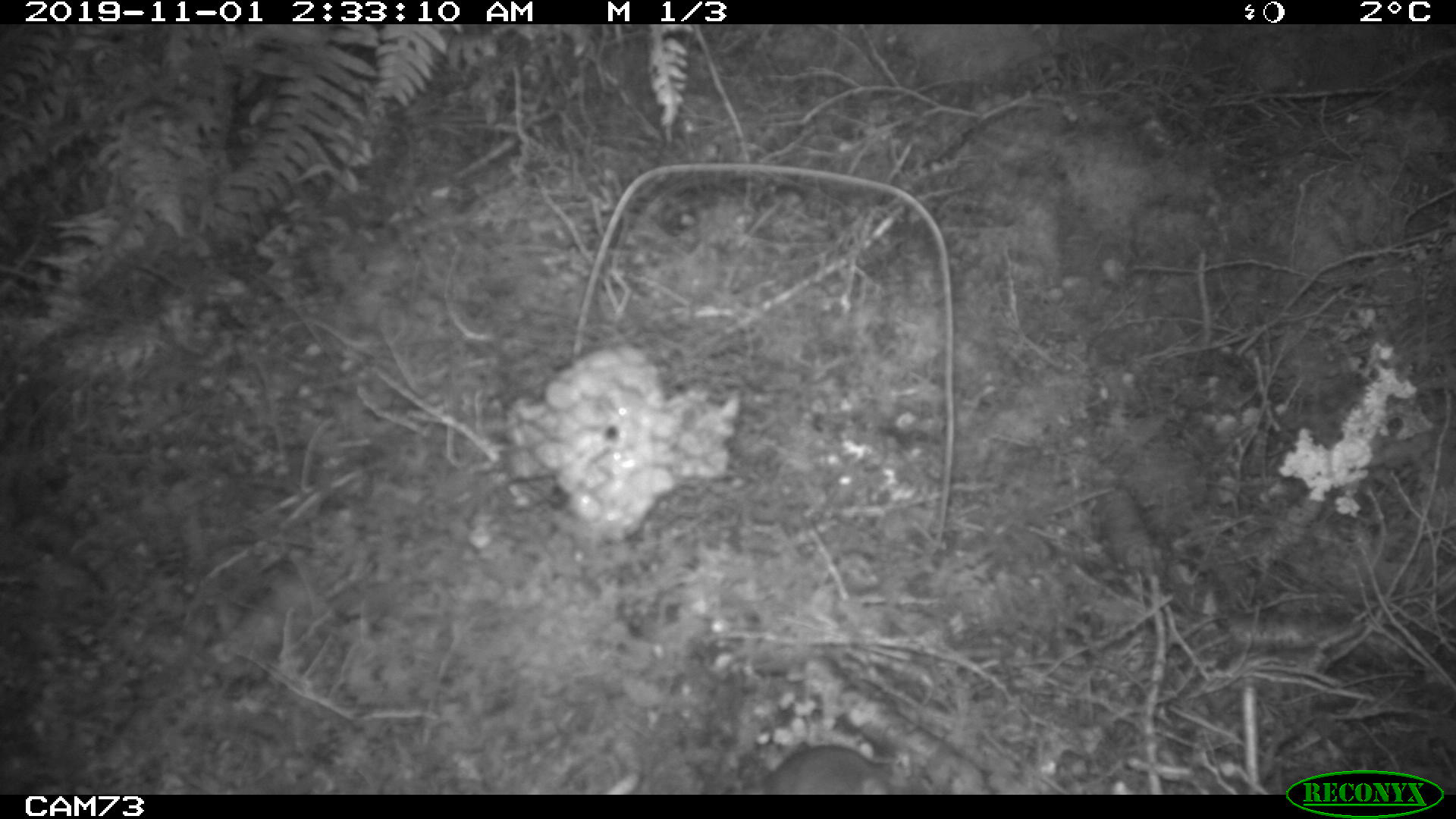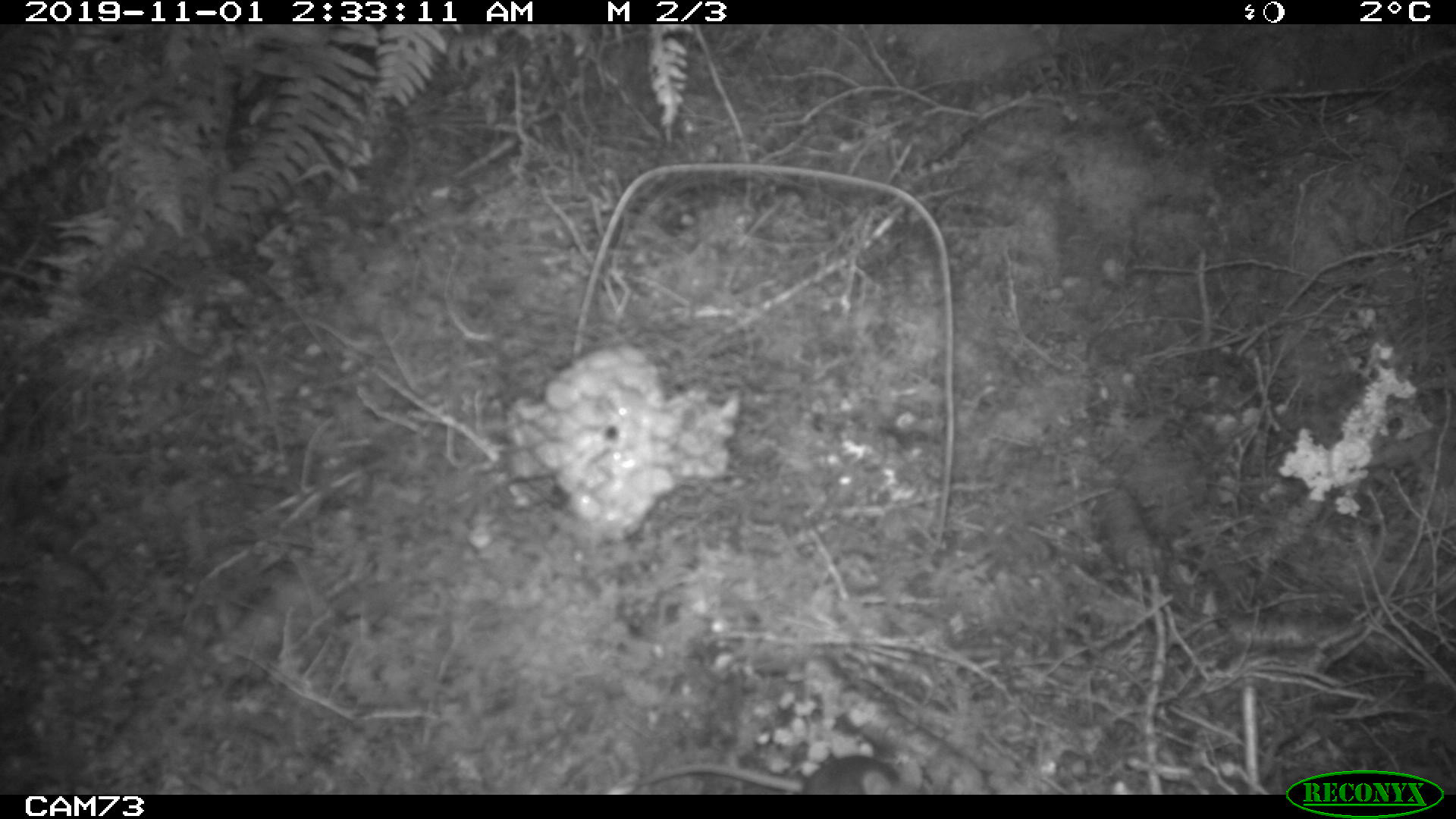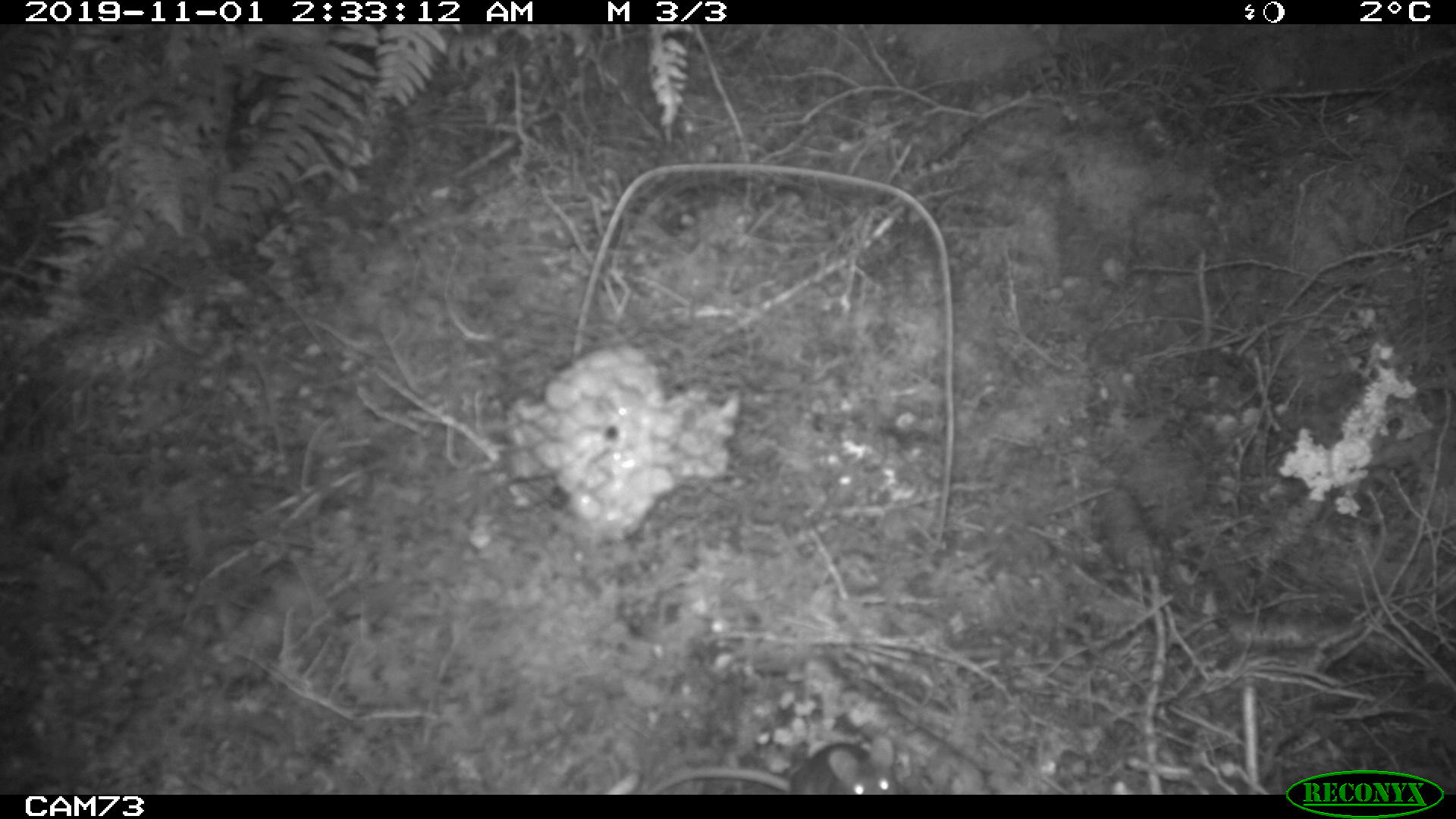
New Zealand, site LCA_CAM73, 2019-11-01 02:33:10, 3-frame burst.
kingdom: Animalia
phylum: Chordata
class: Mammalia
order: Rodentia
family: Muridae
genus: Mus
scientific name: Mus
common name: mouse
Mouse (Mus).